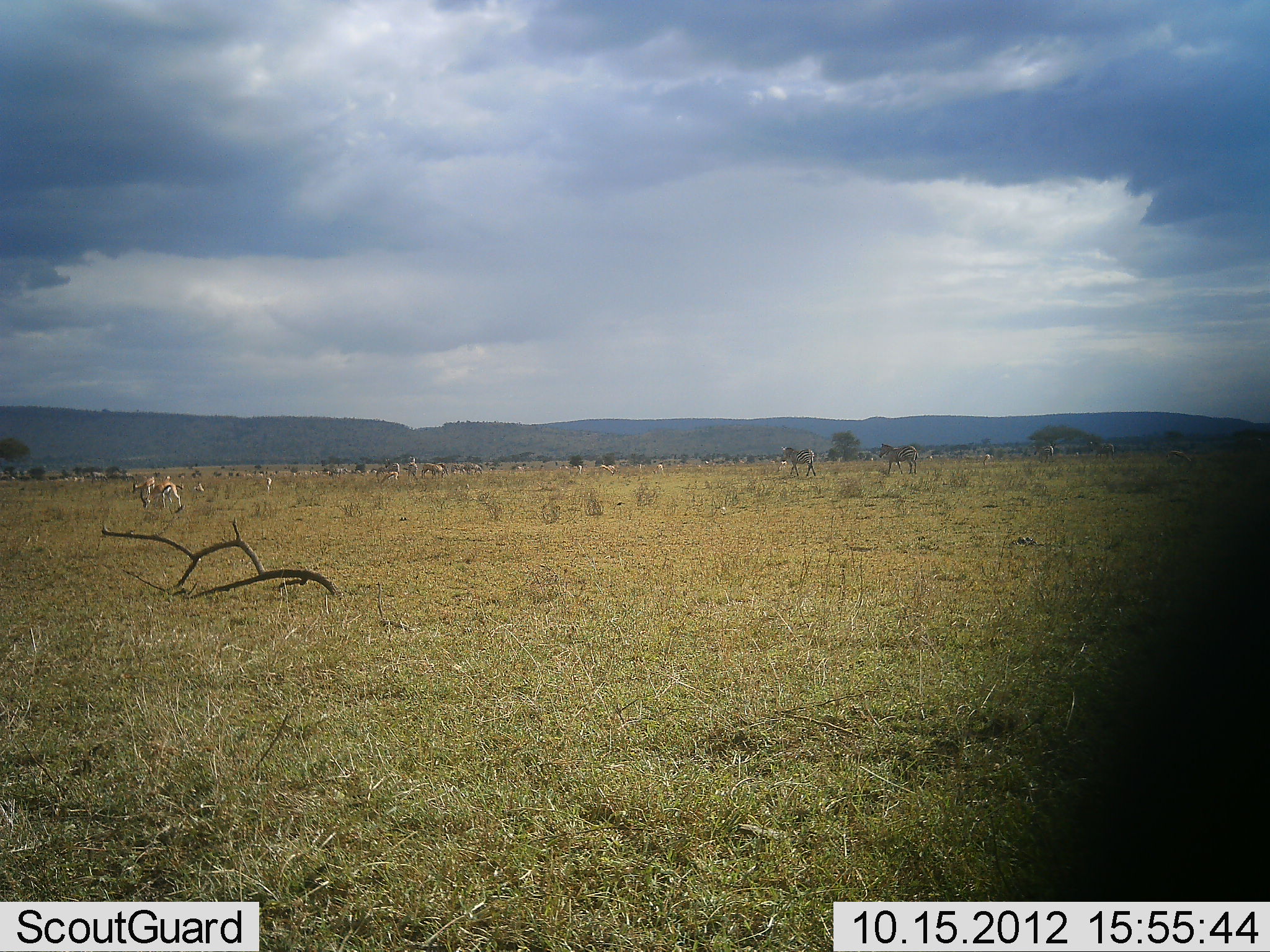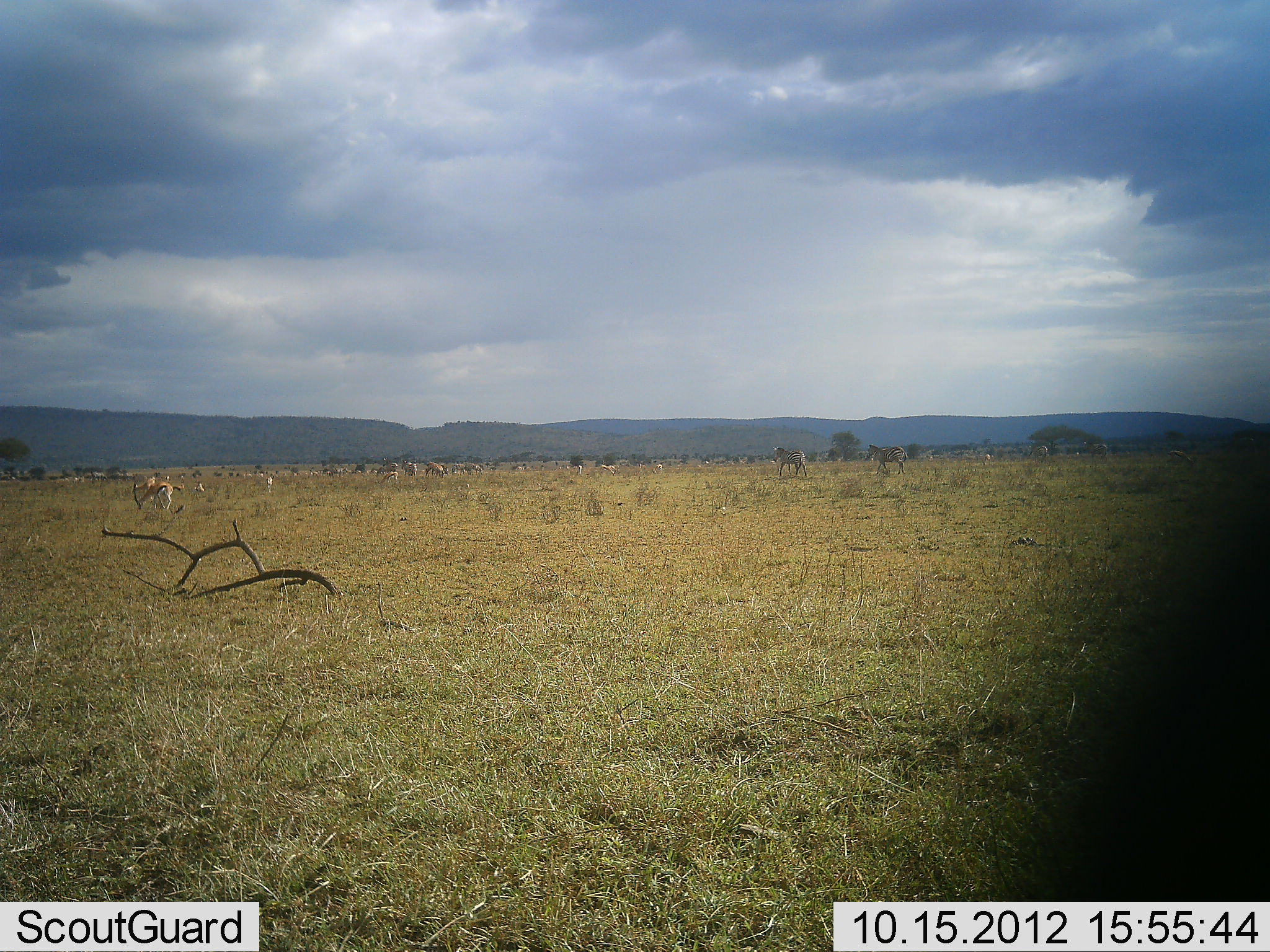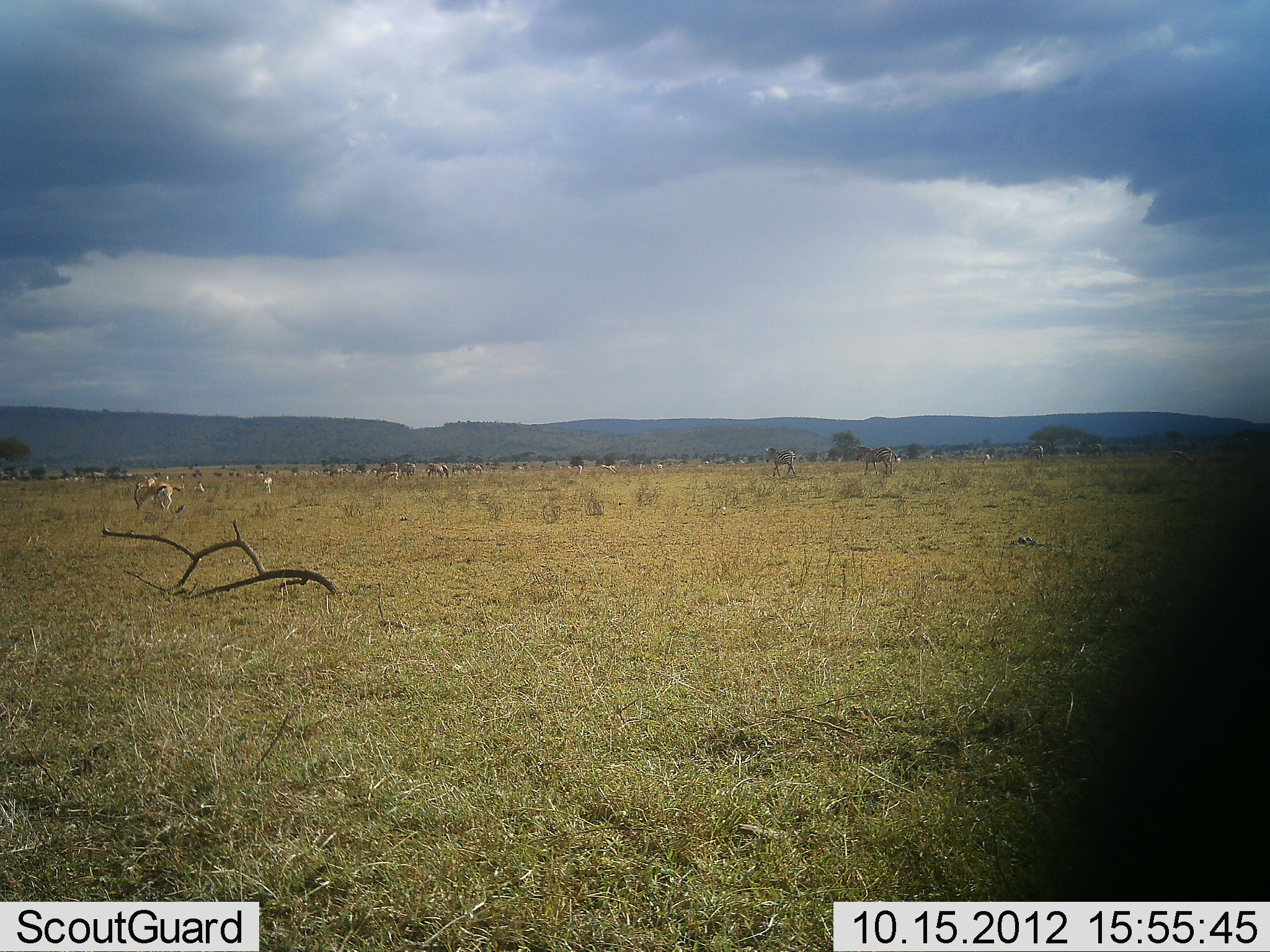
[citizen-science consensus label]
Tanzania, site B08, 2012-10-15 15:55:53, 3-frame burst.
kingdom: Animalia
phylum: Chordata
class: Mammalia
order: Artiodactyla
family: Bovidae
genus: Eudorcas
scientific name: Eudorcas thomsonii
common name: thomson's gazelle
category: gazellethomsons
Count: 8.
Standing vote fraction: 45%.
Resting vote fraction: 0%.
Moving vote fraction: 27%.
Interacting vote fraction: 0%.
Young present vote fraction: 0%.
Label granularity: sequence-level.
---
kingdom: Animalia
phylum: Chordata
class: Mammalia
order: Perissodactyla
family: Equidae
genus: Equus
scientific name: Equus quagga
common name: plains zebra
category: zebra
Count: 5.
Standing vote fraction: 8%.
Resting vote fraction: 0%.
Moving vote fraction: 100%.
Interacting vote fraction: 0%.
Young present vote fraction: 0%.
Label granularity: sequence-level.